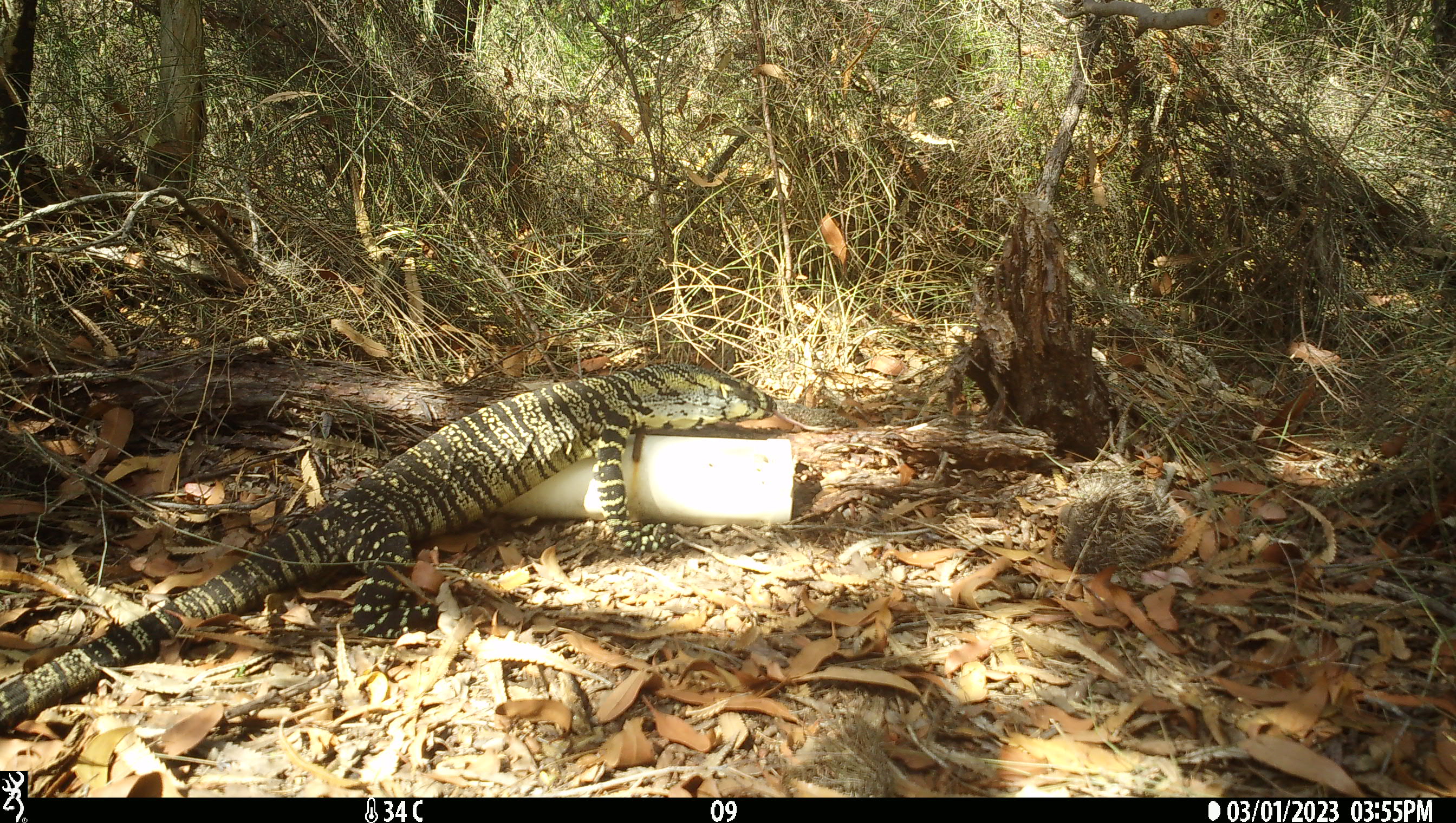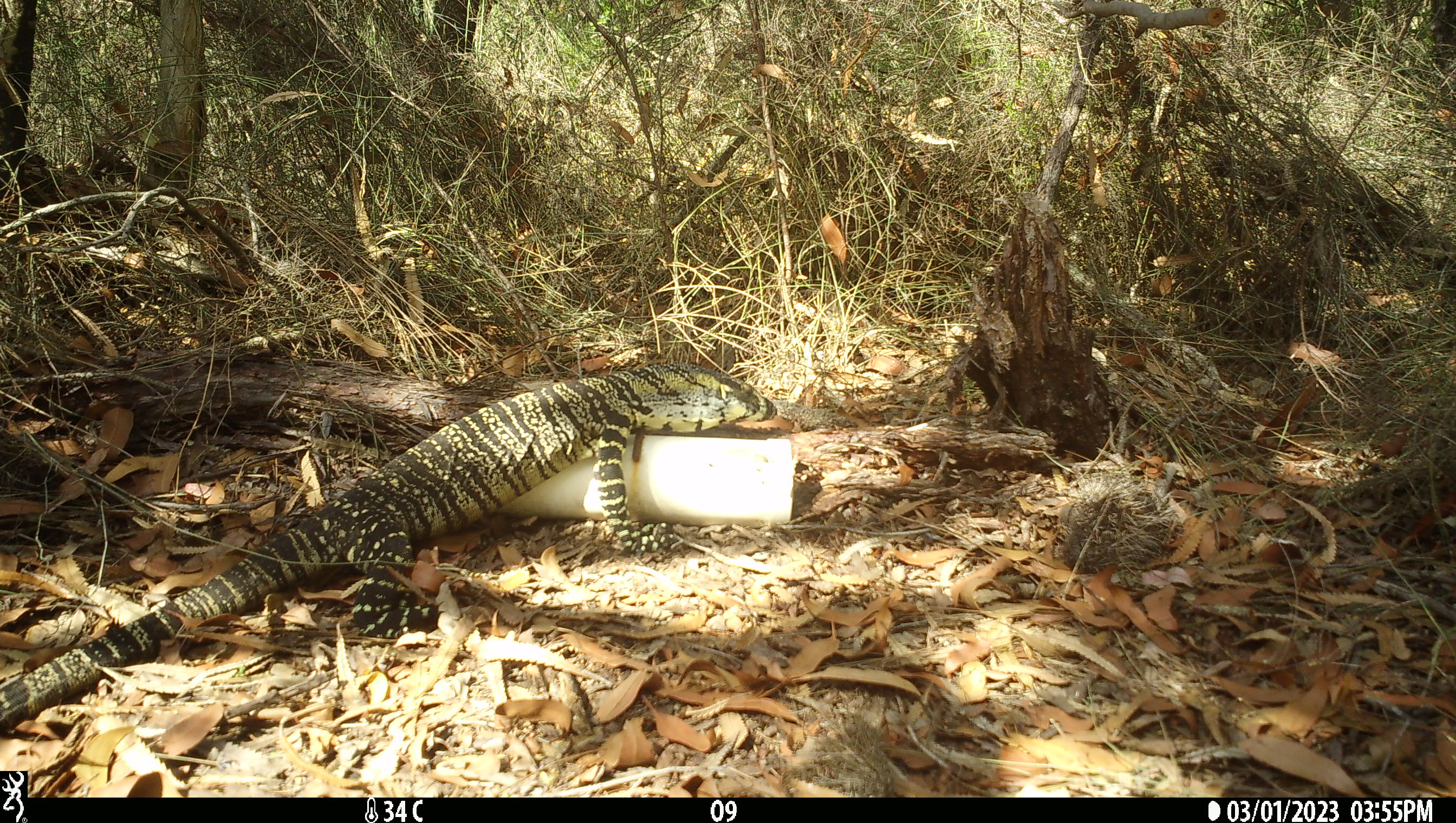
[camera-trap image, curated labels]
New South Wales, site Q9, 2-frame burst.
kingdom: Animalia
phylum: Chordata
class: Reptilia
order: Squamata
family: Varanidae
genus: Varanus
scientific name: Varanus varius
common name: lace monitor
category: goanna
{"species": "goanna (lace monitor) (Varanus varius)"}